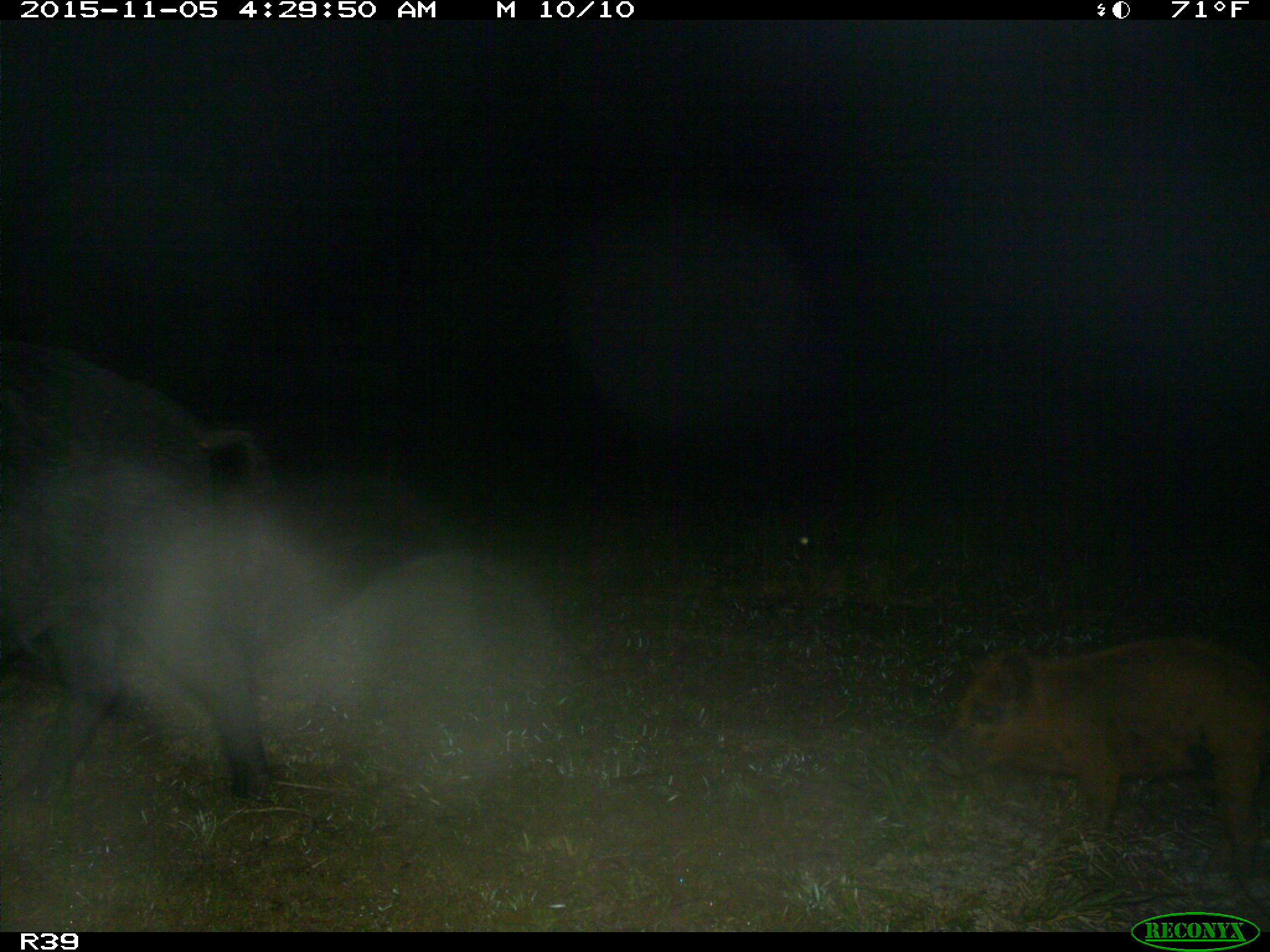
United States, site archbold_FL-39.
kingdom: Animalia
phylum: Chordata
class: Mammalia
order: Artiodactyla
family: Suidae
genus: Sus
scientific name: Sus scrofa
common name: wild boar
Sus scrofa (wild boar).